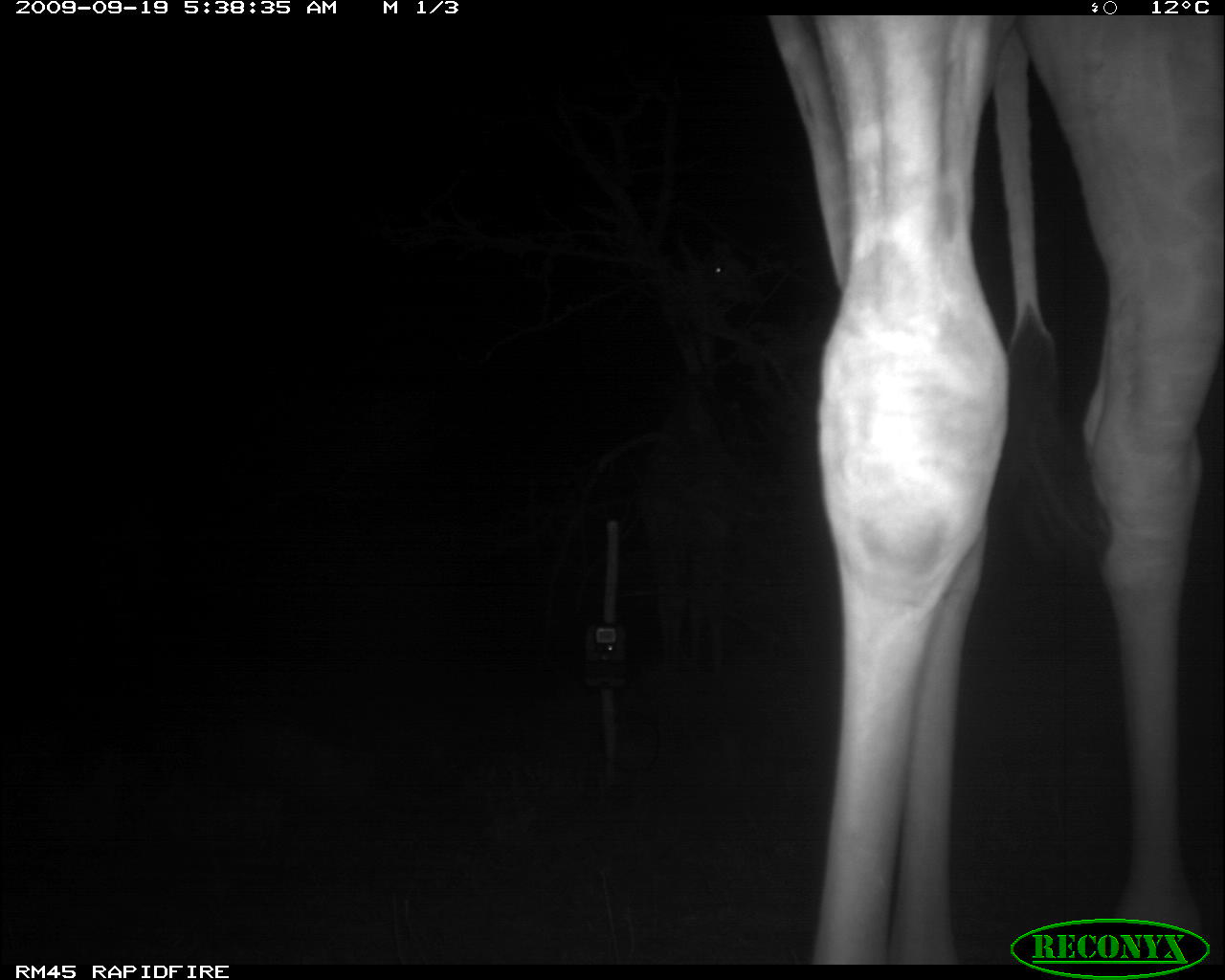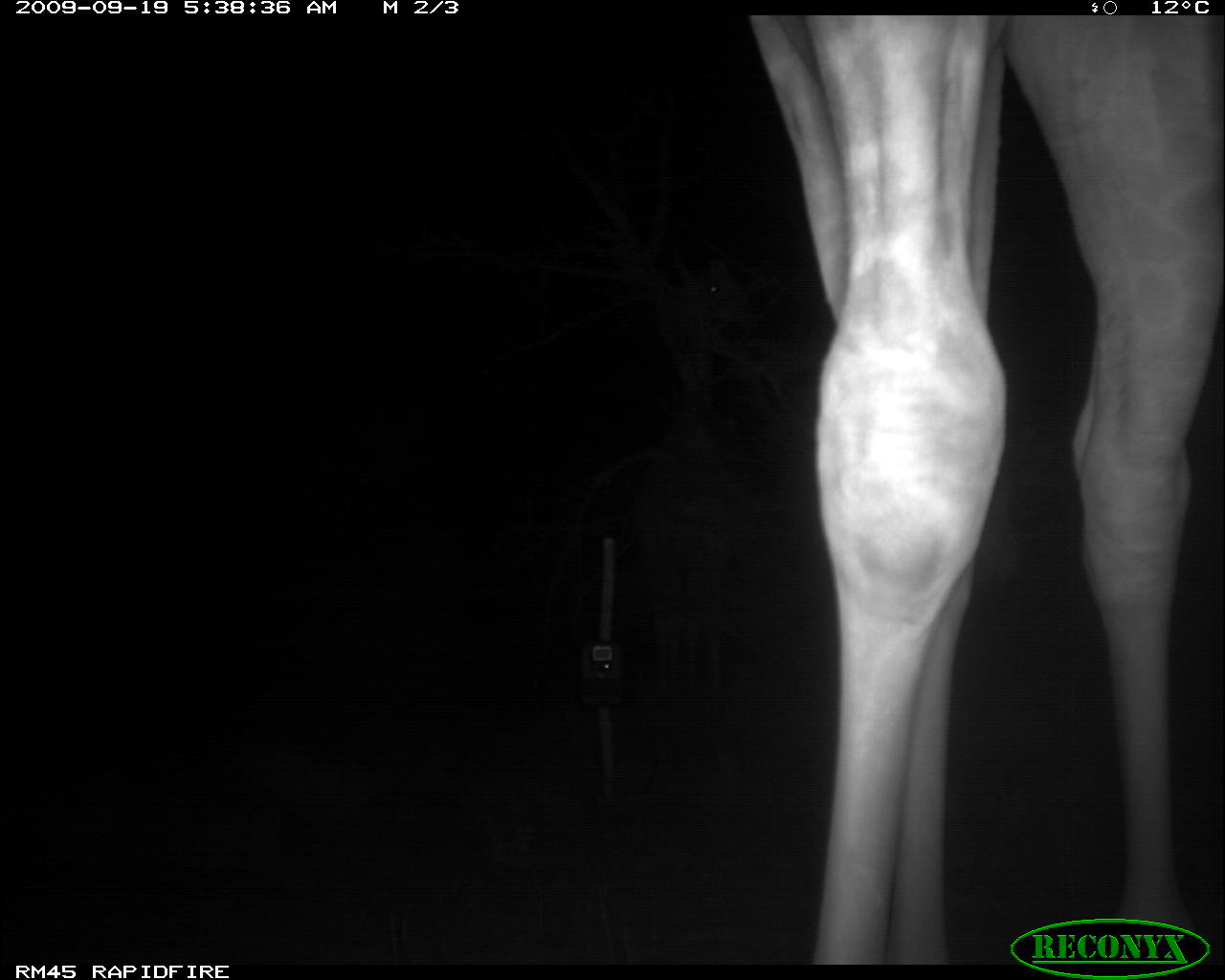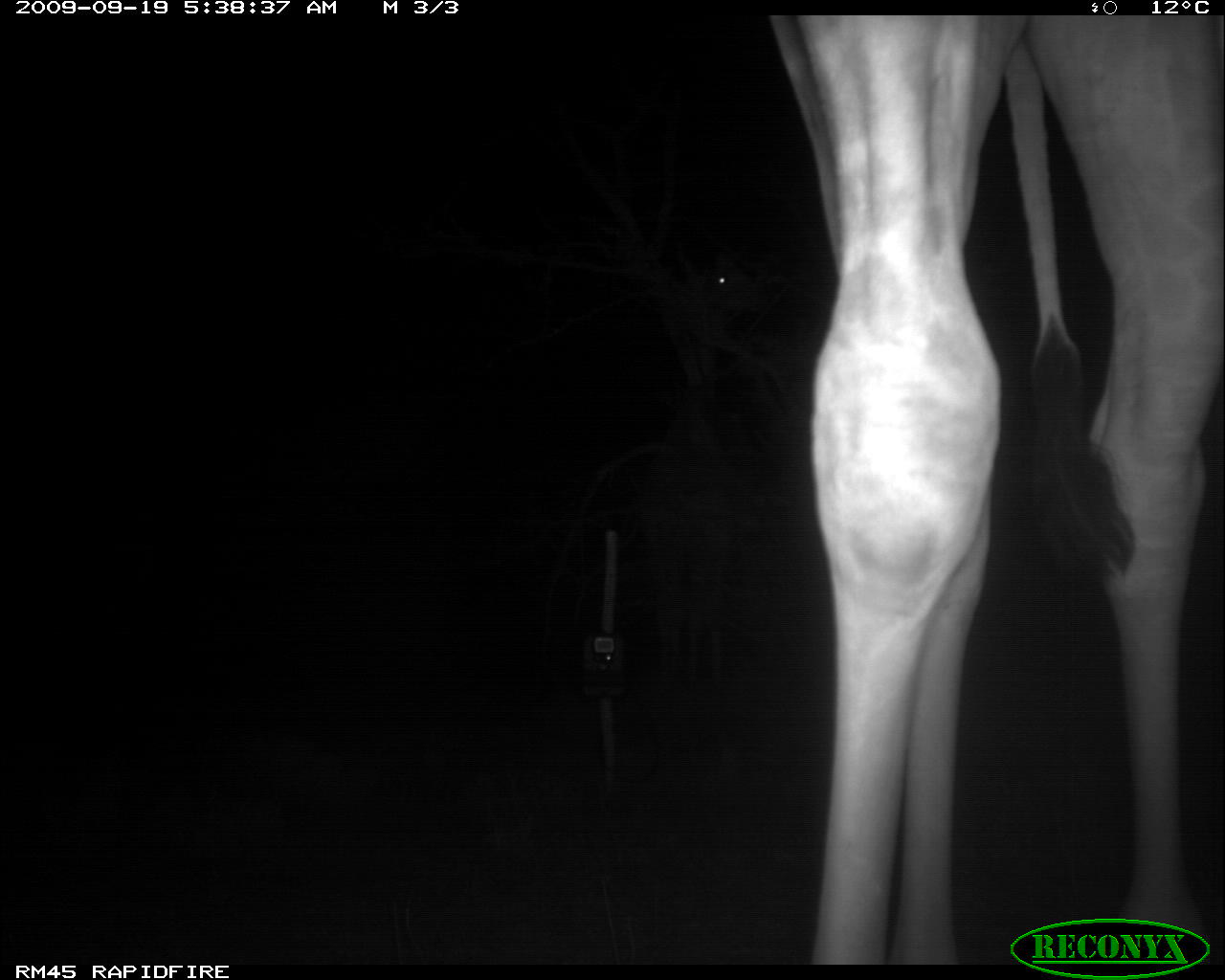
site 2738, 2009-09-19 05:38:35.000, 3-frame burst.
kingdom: Animalia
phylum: Chordata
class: Mammalia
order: Artiodactyla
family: Giraffidae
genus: Giraffa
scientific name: Giraffa camelopardalis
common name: giraffe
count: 2